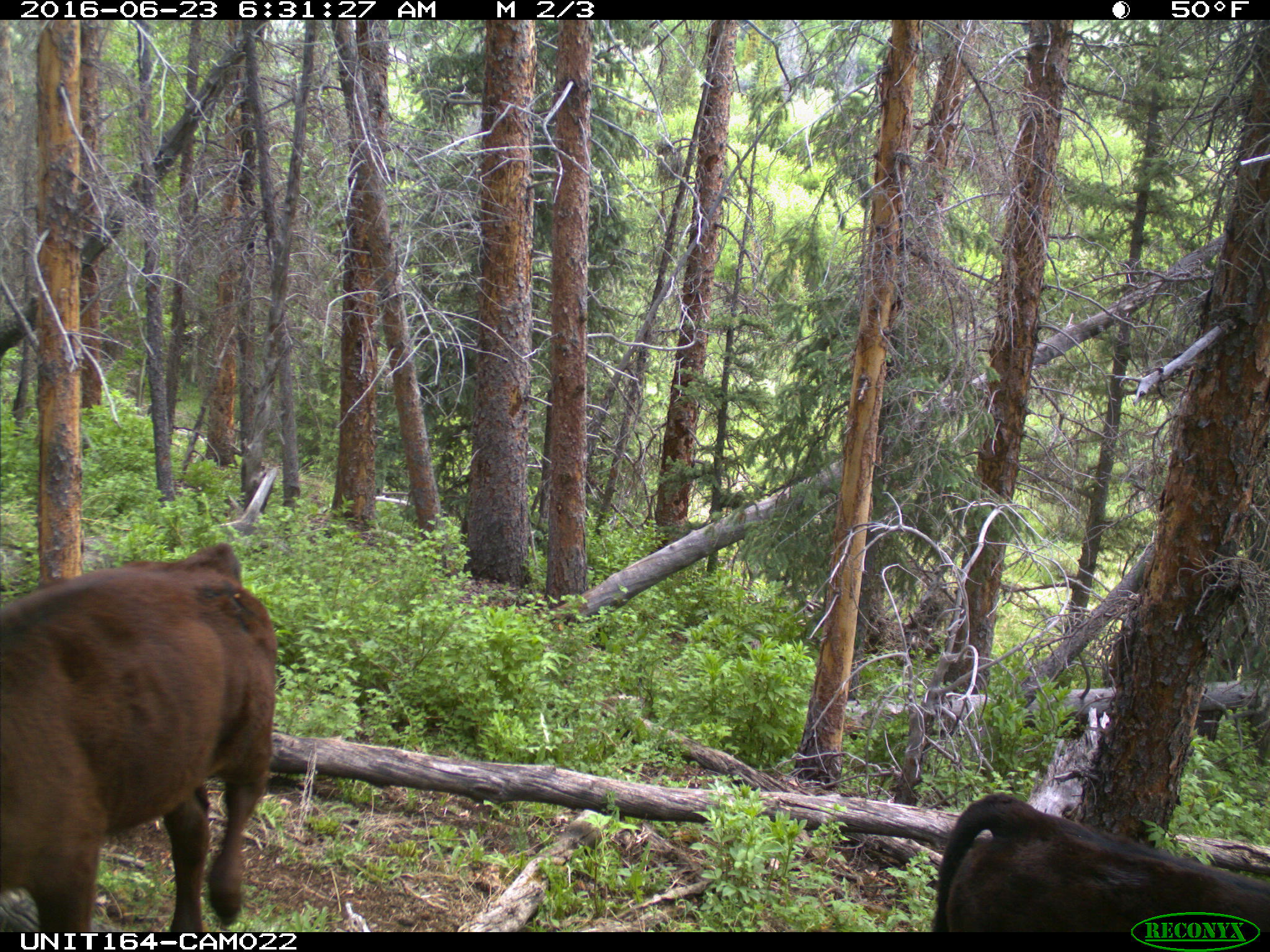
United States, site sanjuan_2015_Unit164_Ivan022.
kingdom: Animalia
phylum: Chordata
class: Mammalia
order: Artiodactyla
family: Bovidae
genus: Bos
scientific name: Bos taurus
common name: domestic cow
Bos taurus (domestic cow).